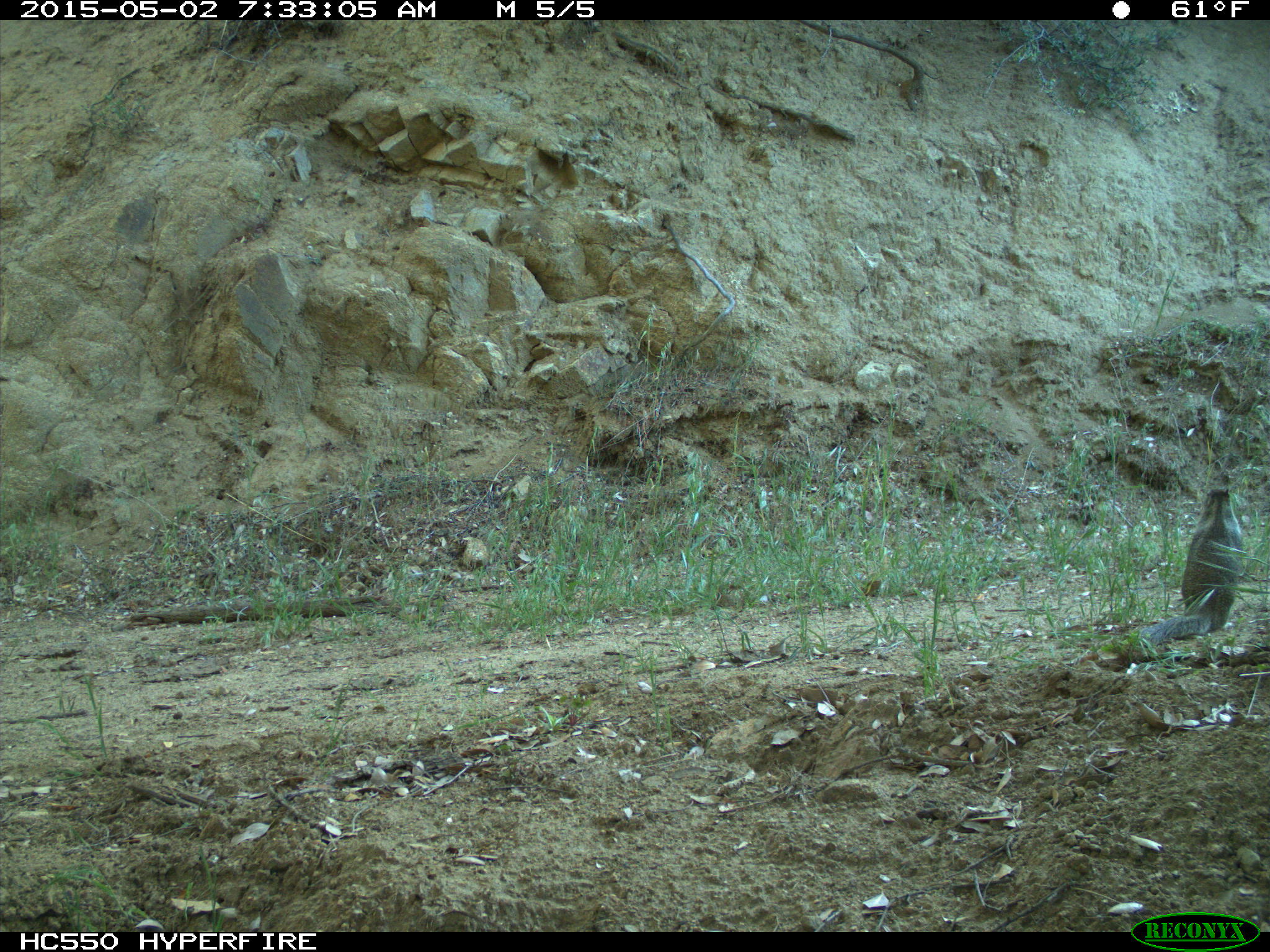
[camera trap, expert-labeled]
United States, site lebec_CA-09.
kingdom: Animalia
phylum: Chordata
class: Mammalia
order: Rodentia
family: Sciuridae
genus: Otospermophilus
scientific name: Otospermophilus beecheyi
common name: california ground squirrel